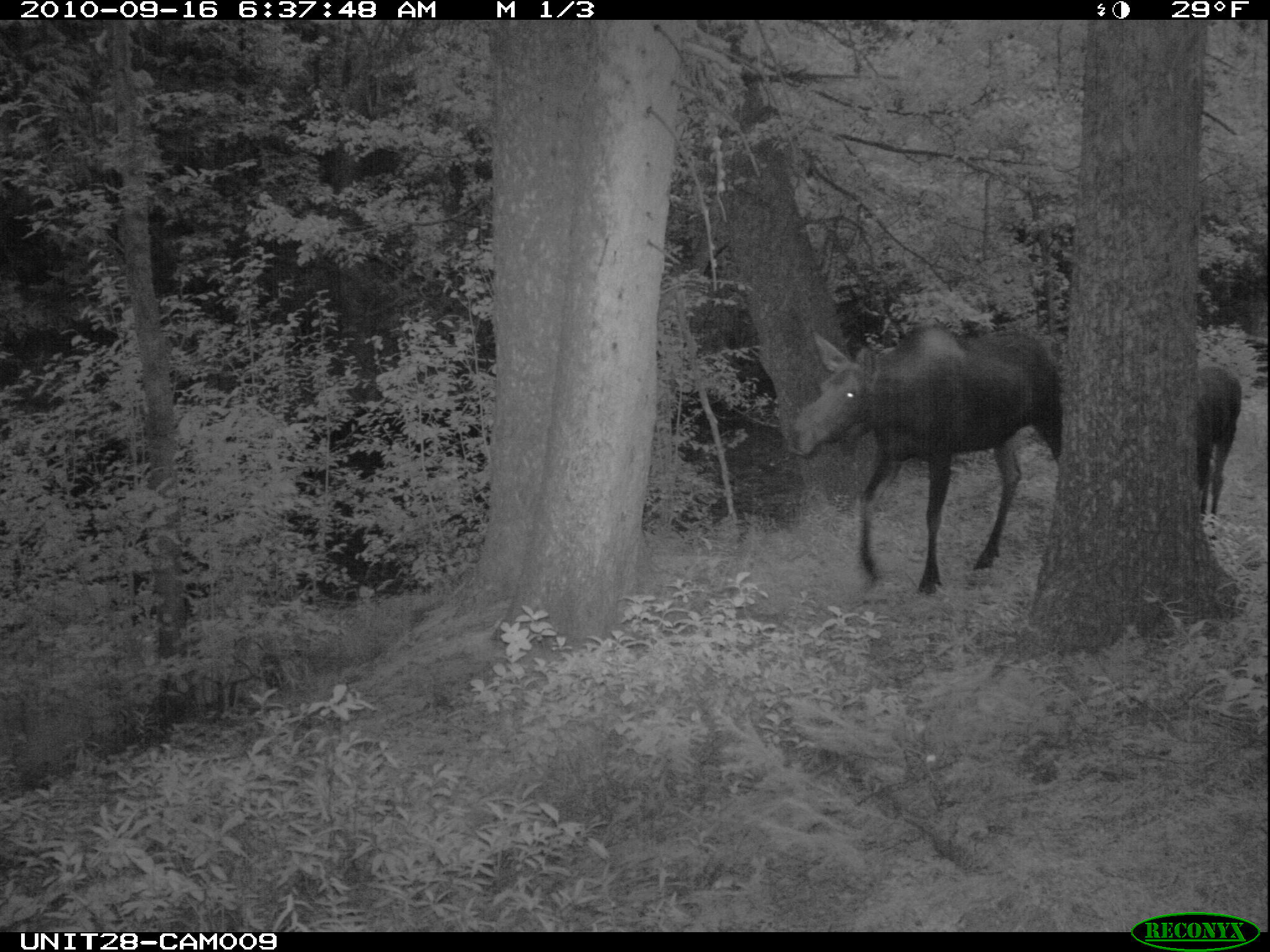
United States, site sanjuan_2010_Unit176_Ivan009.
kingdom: Animalia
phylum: Chordata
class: Mammalia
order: Artiodactyla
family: Cervidae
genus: Alces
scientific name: Alces alces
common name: moose